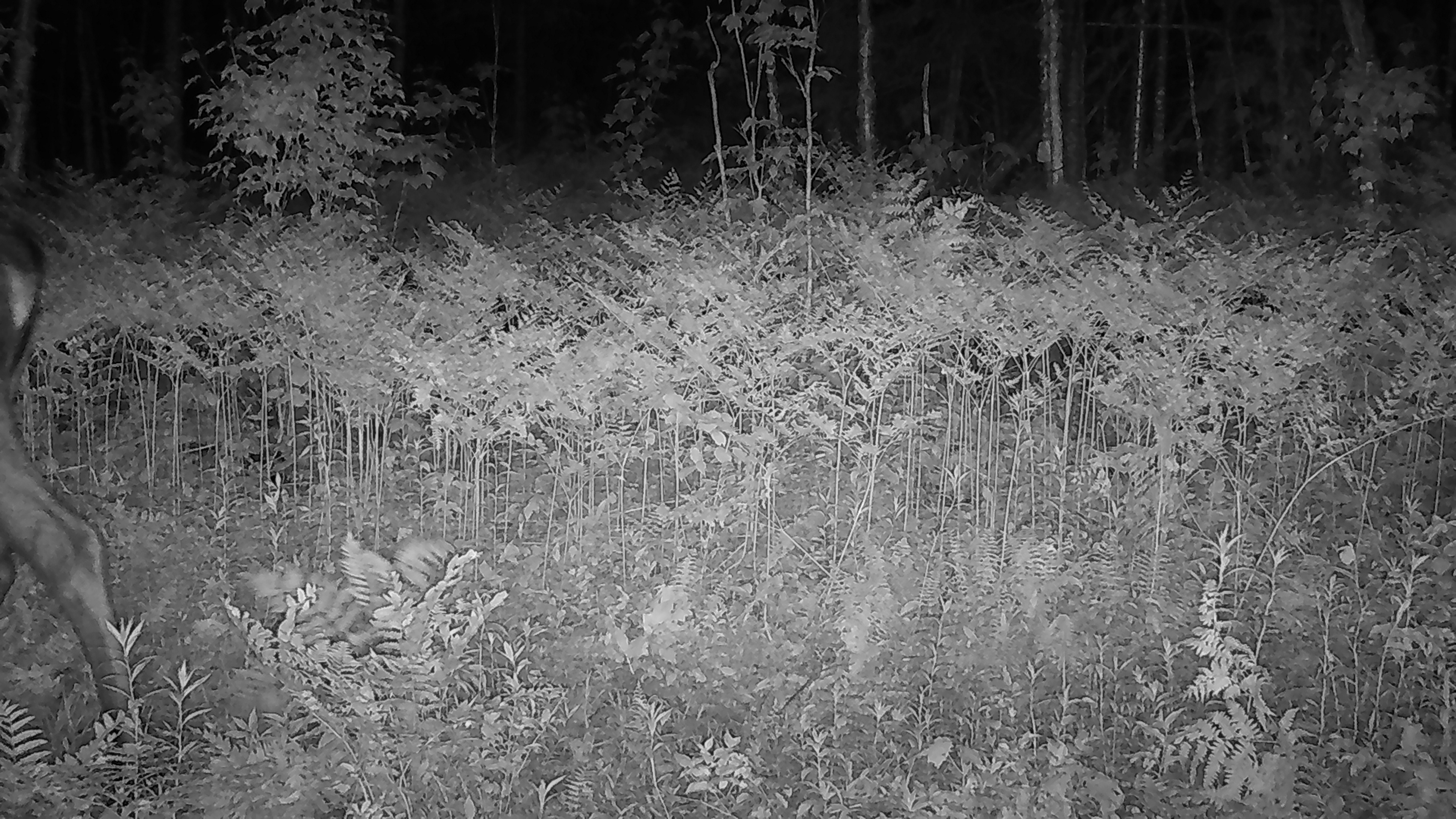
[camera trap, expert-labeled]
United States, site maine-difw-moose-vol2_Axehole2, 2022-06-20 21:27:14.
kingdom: Animalia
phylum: Chordata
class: Mammalia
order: Artiodactyla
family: Cervidae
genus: Alces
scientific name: Alces alces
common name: moose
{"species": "moose (Alces alces)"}